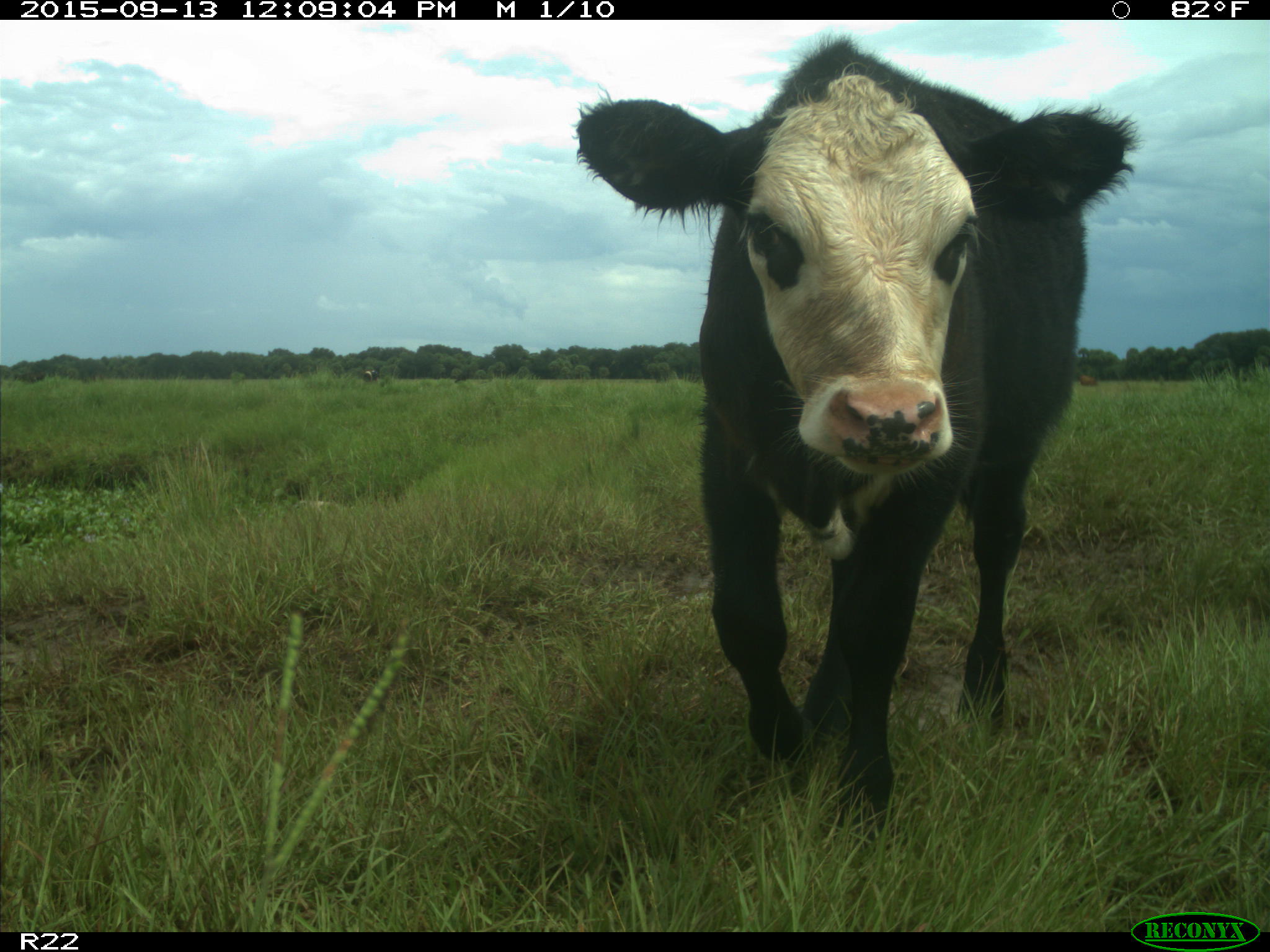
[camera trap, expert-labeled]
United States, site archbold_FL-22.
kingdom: Animalia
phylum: Chordata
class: Mammalia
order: Artiodactyla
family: Bovidae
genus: Bos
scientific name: Bos taurus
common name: domestic cow